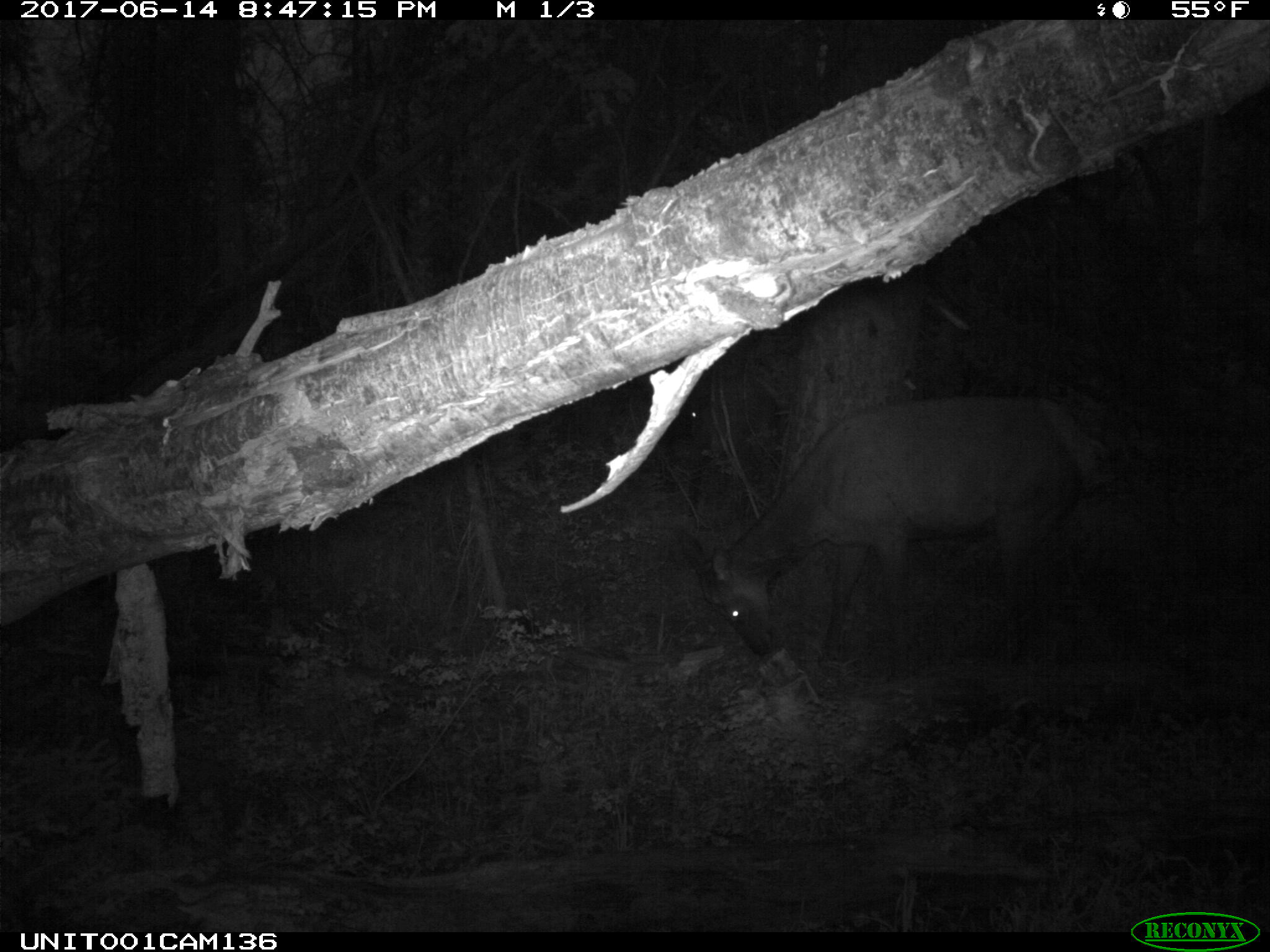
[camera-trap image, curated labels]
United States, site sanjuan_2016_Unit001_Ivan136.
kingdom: Animalia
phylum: Chordata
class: Mammalia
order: Artiodactyla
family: Cervidae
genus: Cervus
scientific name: Cervus elaphus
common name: red deer